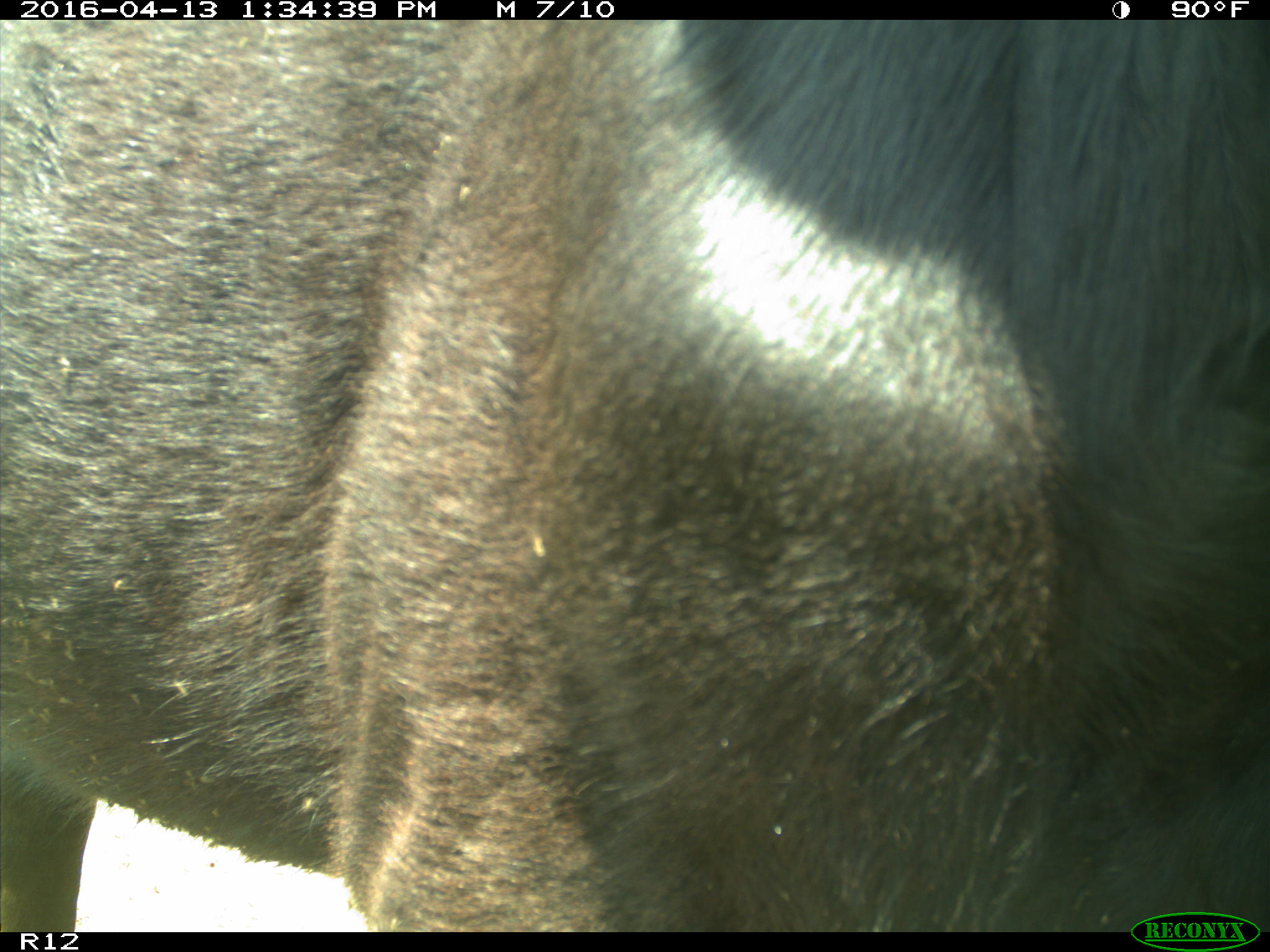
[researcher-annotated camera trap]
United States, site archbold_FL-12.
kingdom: Animalia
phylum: Chordata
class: Mammalia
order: Artiodactyla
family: Bovidae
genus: Bos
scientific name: Bos taurus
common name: domestic cow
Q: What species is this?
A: Bos taurus (domestic cow).